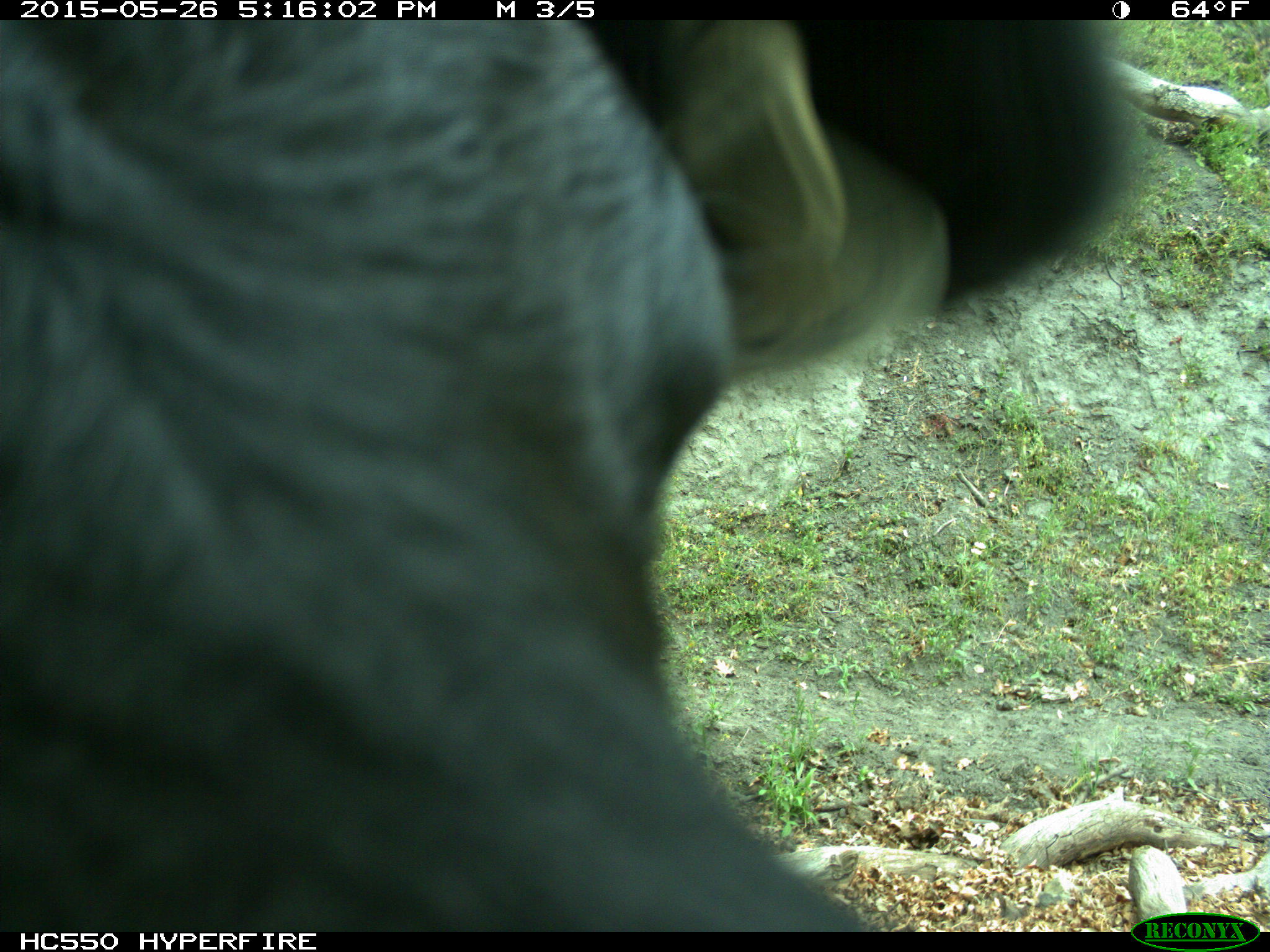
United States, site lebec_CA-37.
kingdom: Animalia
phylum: Chordata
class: Mammalia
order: Artiodactyla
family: Bovidae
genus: Bos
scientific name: Bos taurus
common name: domestic cow